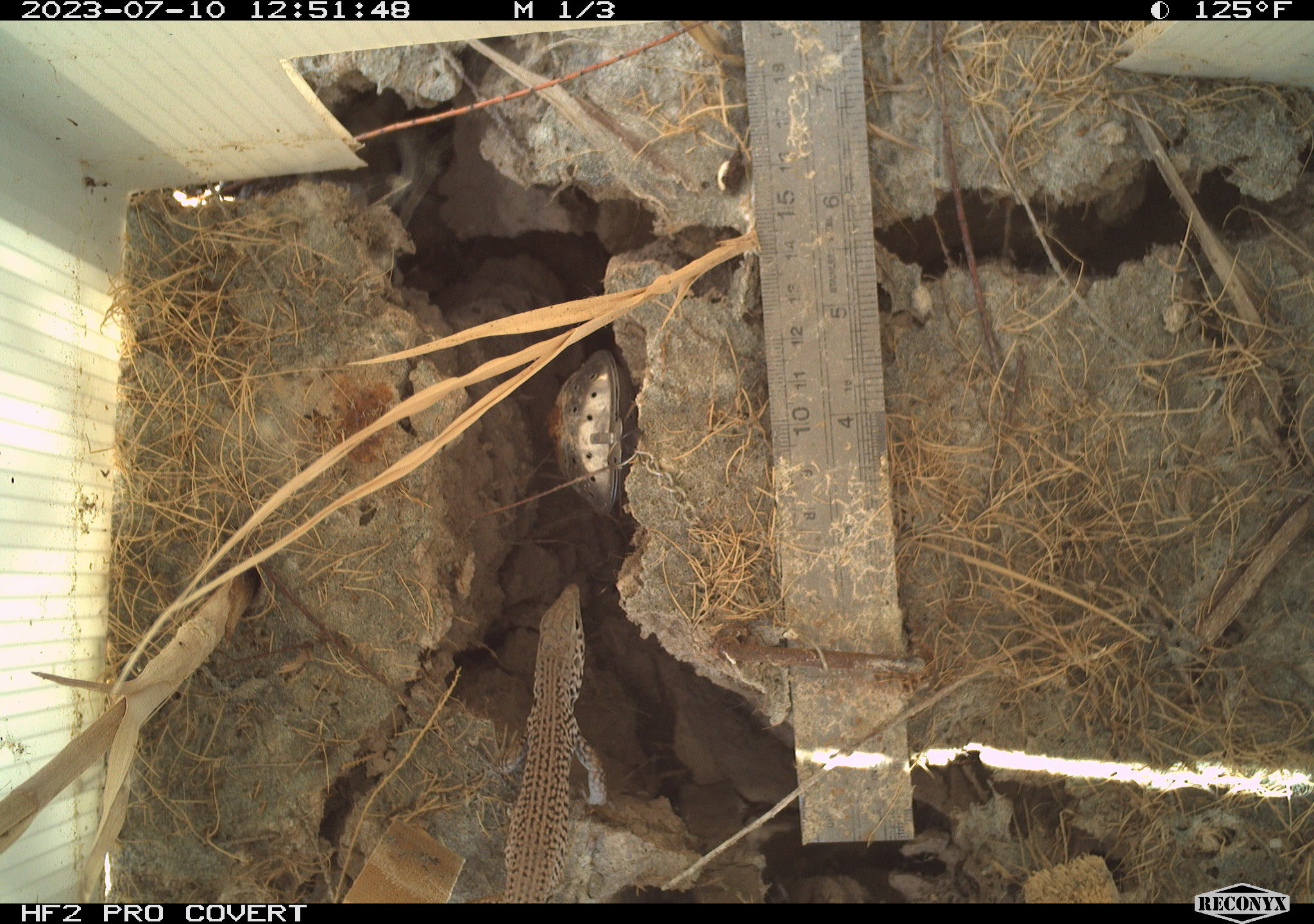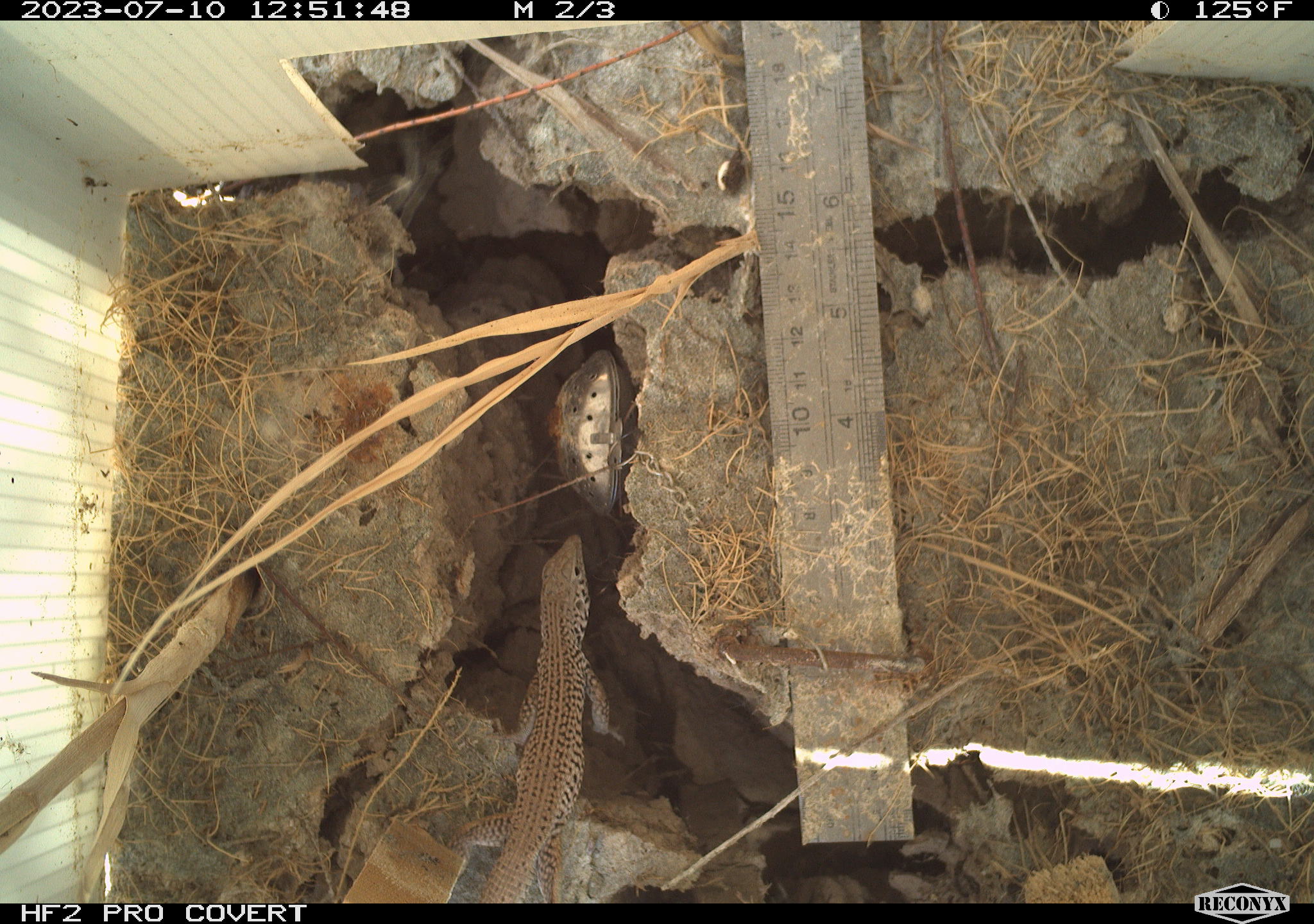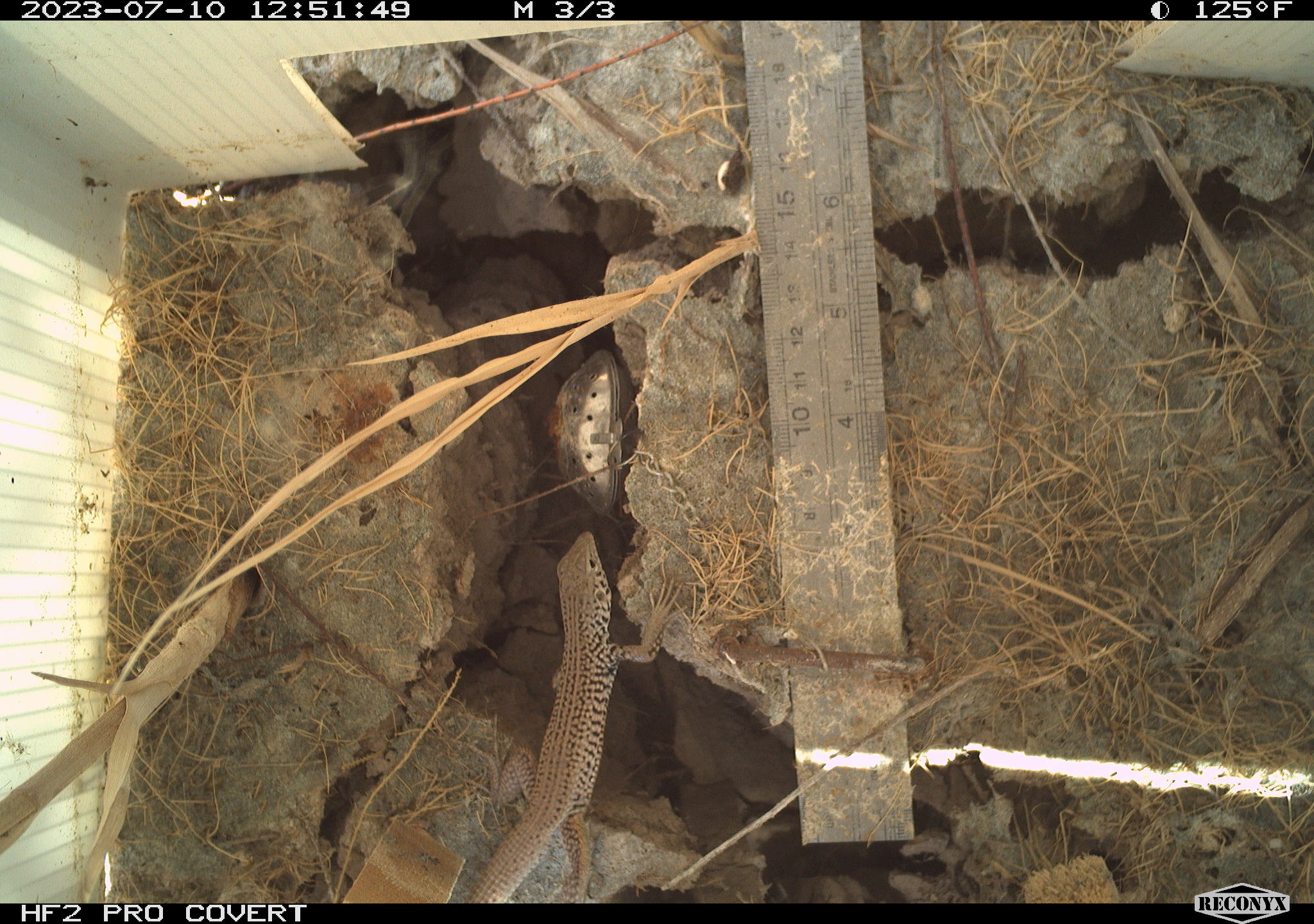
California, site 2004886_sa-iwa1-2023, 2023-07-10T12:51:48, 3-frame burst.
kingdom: Animalia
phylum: Chordata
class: Reptilia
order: Squamata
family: Teiidae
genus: Aspidoscelis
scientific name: Aspidoscelis tigris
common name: western whiptail